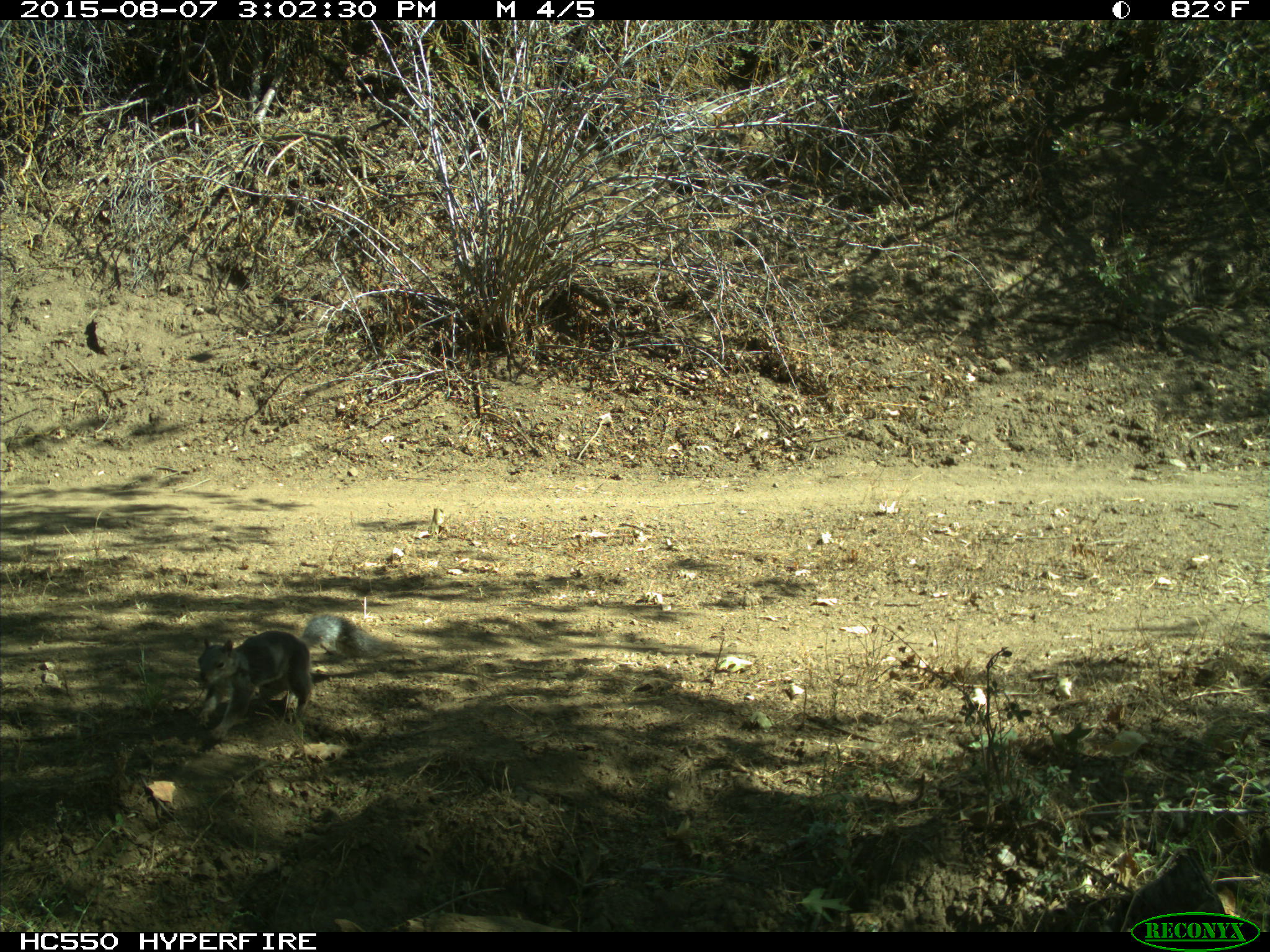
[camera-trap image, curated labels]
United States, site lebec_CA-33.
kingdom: Animalia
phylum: Chordata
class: Mammalia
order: Rodentia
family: Sciuridae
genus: Sciurus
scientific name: Sciurus carolinensis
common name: eastern gray squirrel